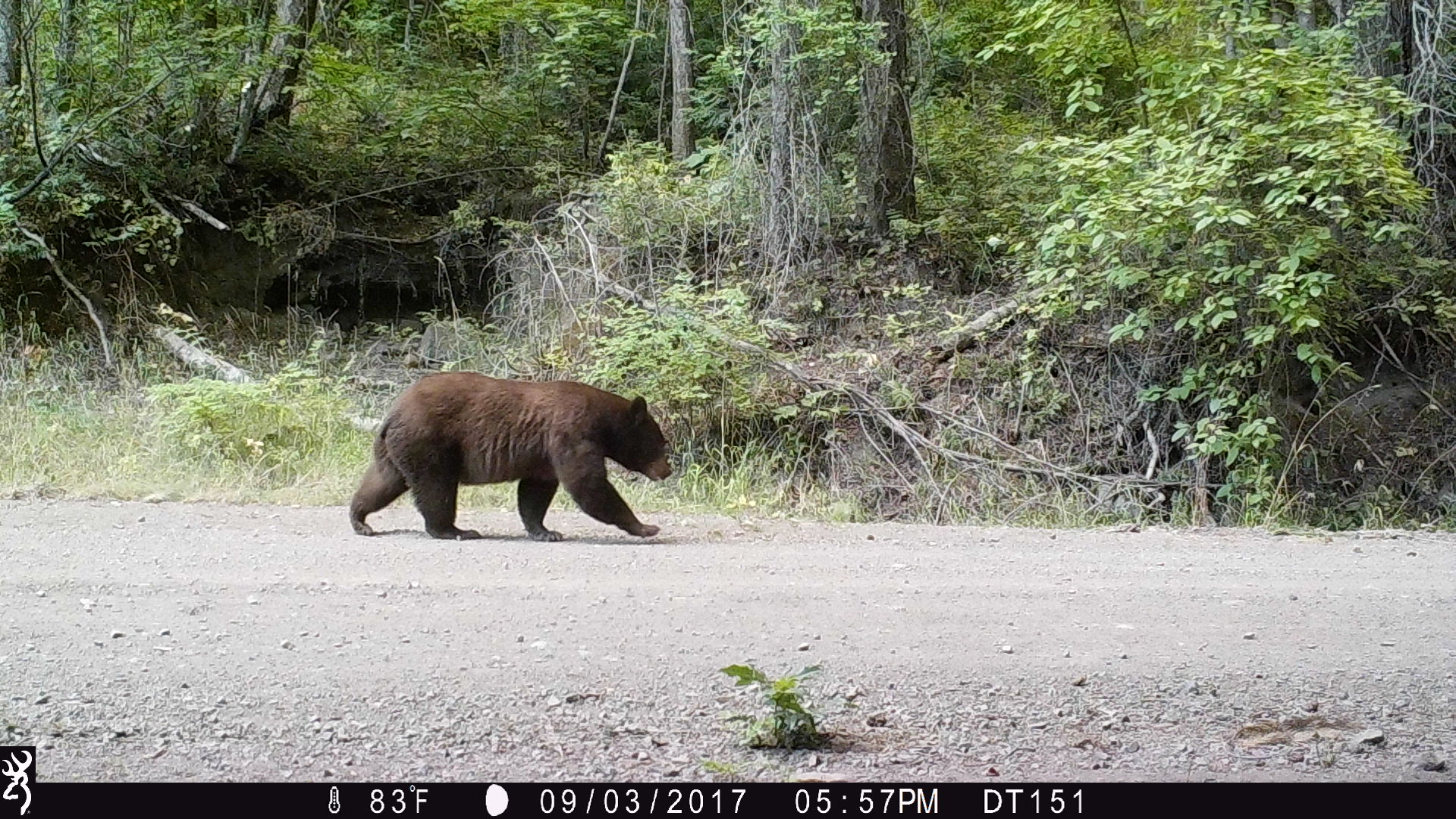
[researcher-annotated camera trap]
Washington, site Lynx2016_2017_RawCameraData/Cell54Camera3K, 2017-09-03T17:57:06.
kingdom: Animalia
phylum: Chordata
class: Mammalia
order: Carnivora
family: Ursidae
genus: Ursus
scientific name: Ursus americanus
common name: american black bear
Ursus americanus (american black bear). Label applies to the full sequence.